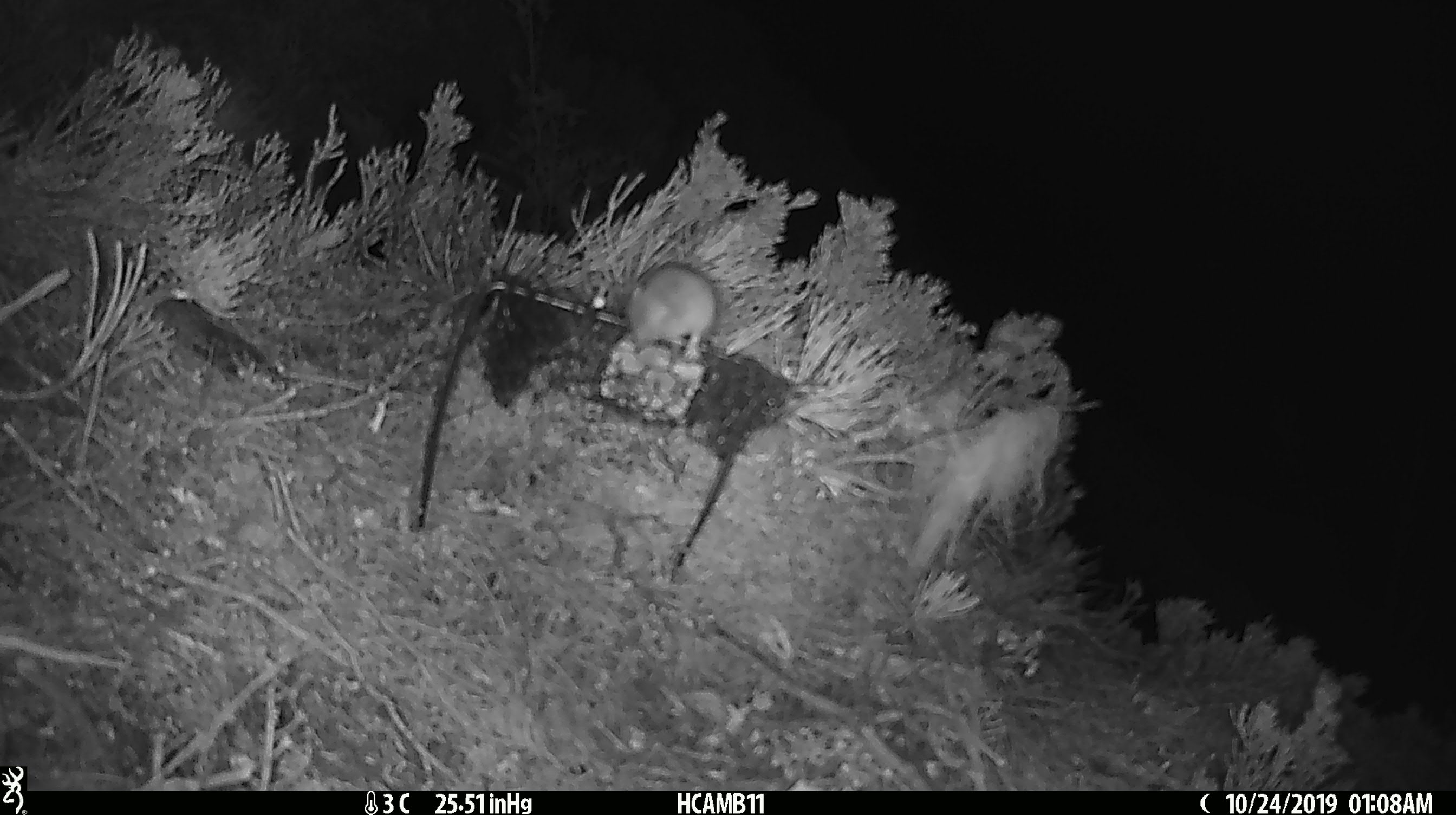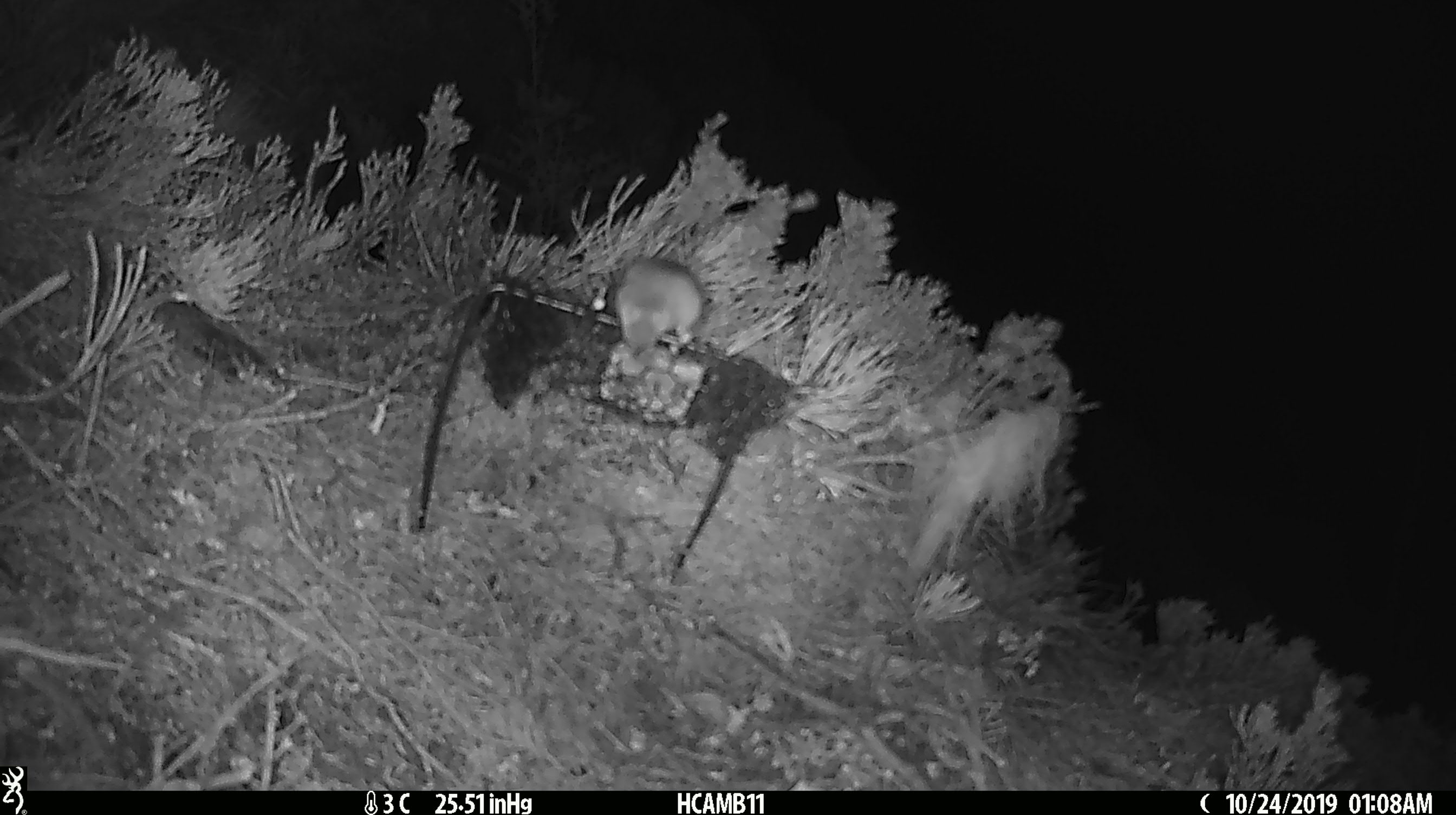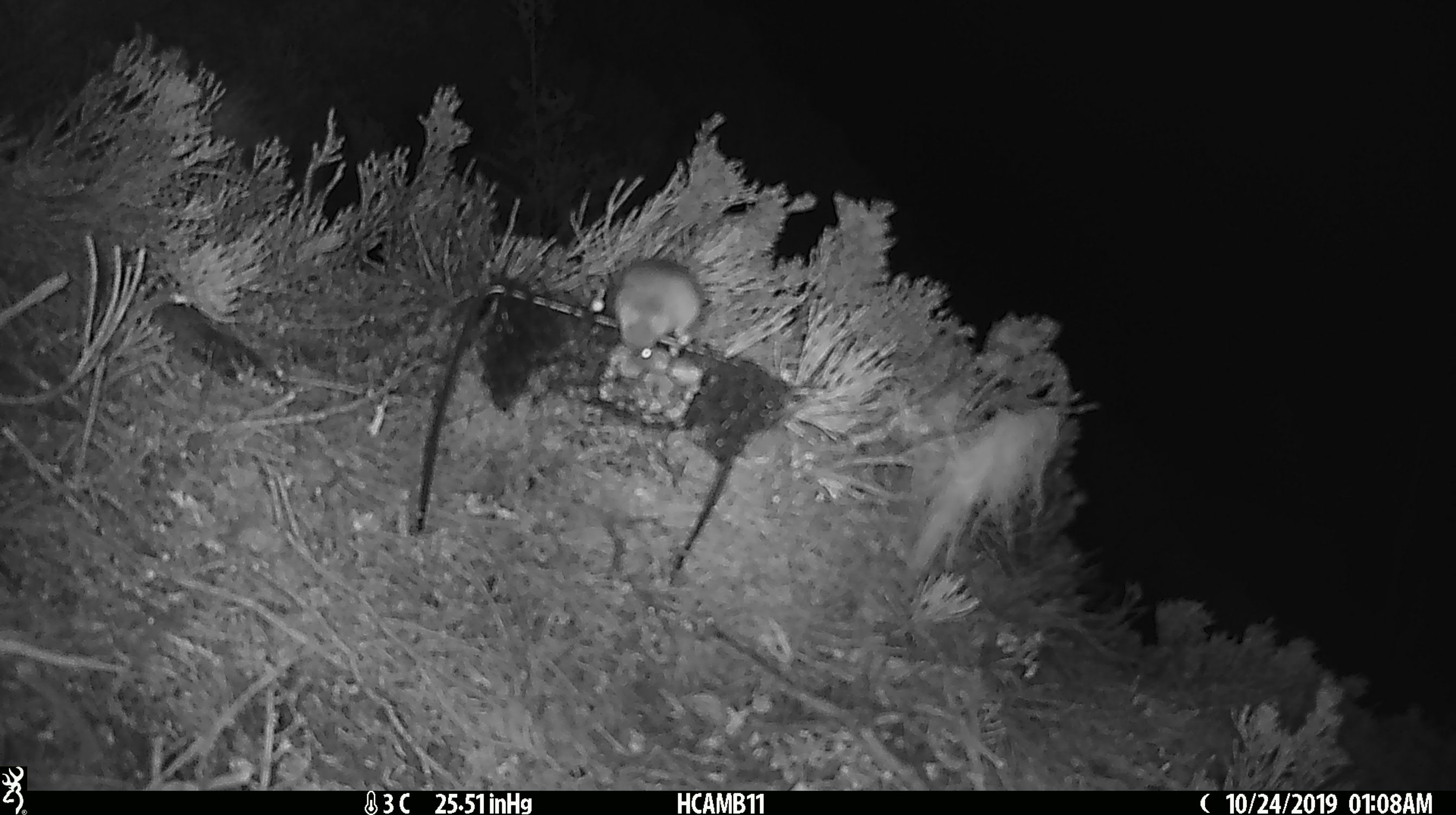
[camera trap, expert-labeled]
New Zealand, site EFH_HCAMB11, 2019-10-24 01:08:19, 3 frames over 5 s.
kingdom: Animalia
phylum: Chordata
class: Mammalia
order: Rodentia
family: Muridae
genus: Mus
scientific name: Mus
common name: mouse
Mouse (Mus).